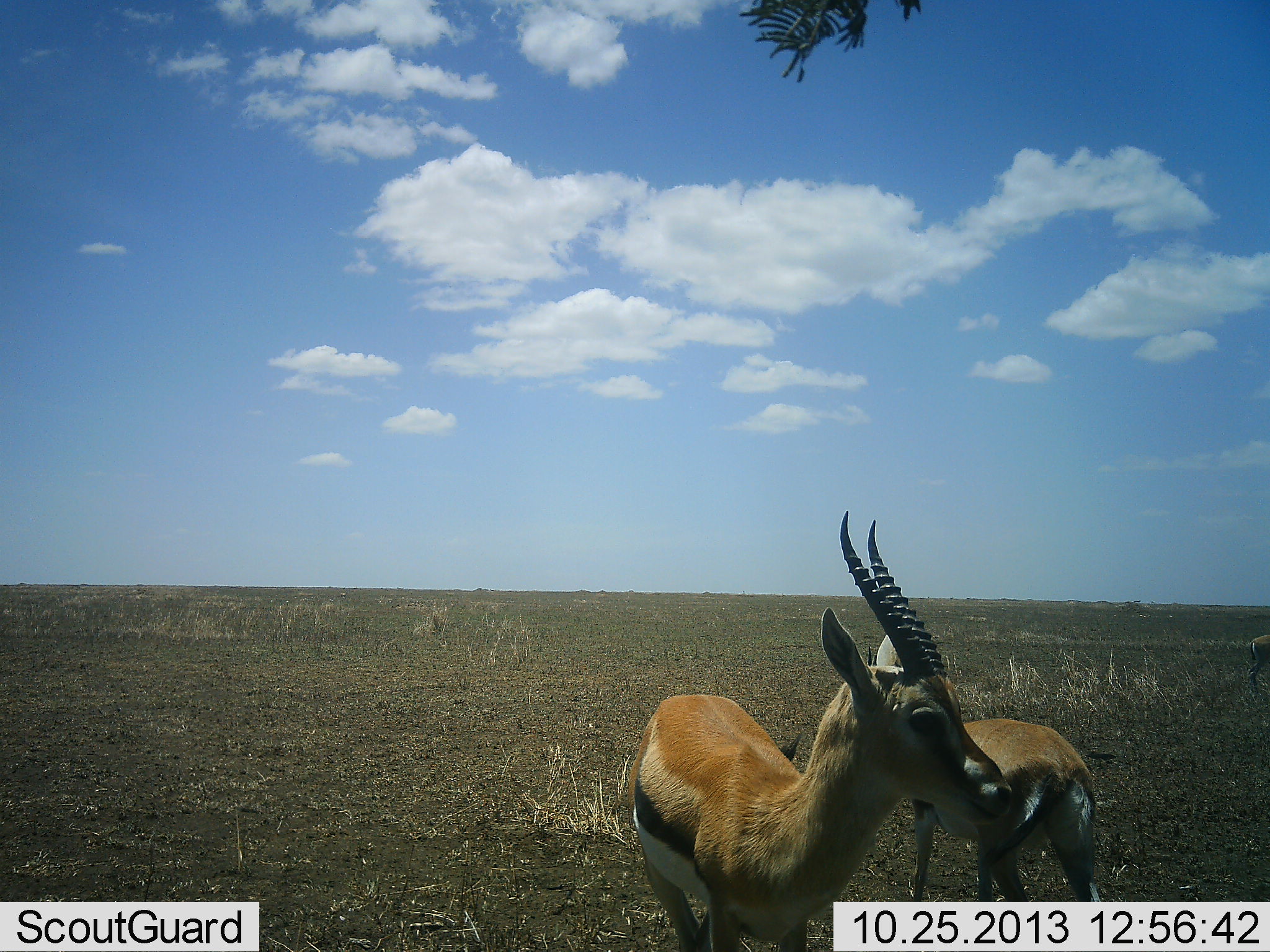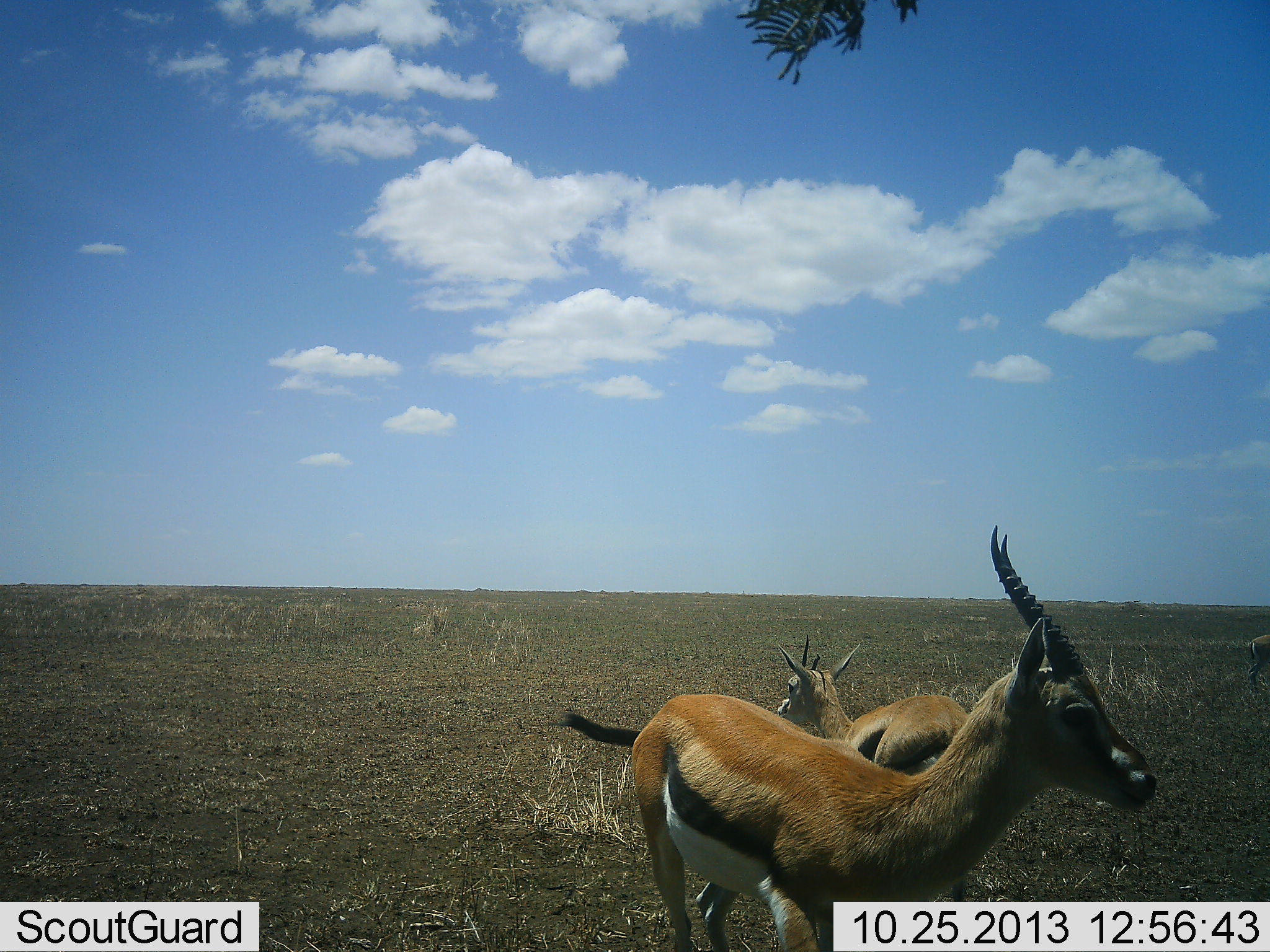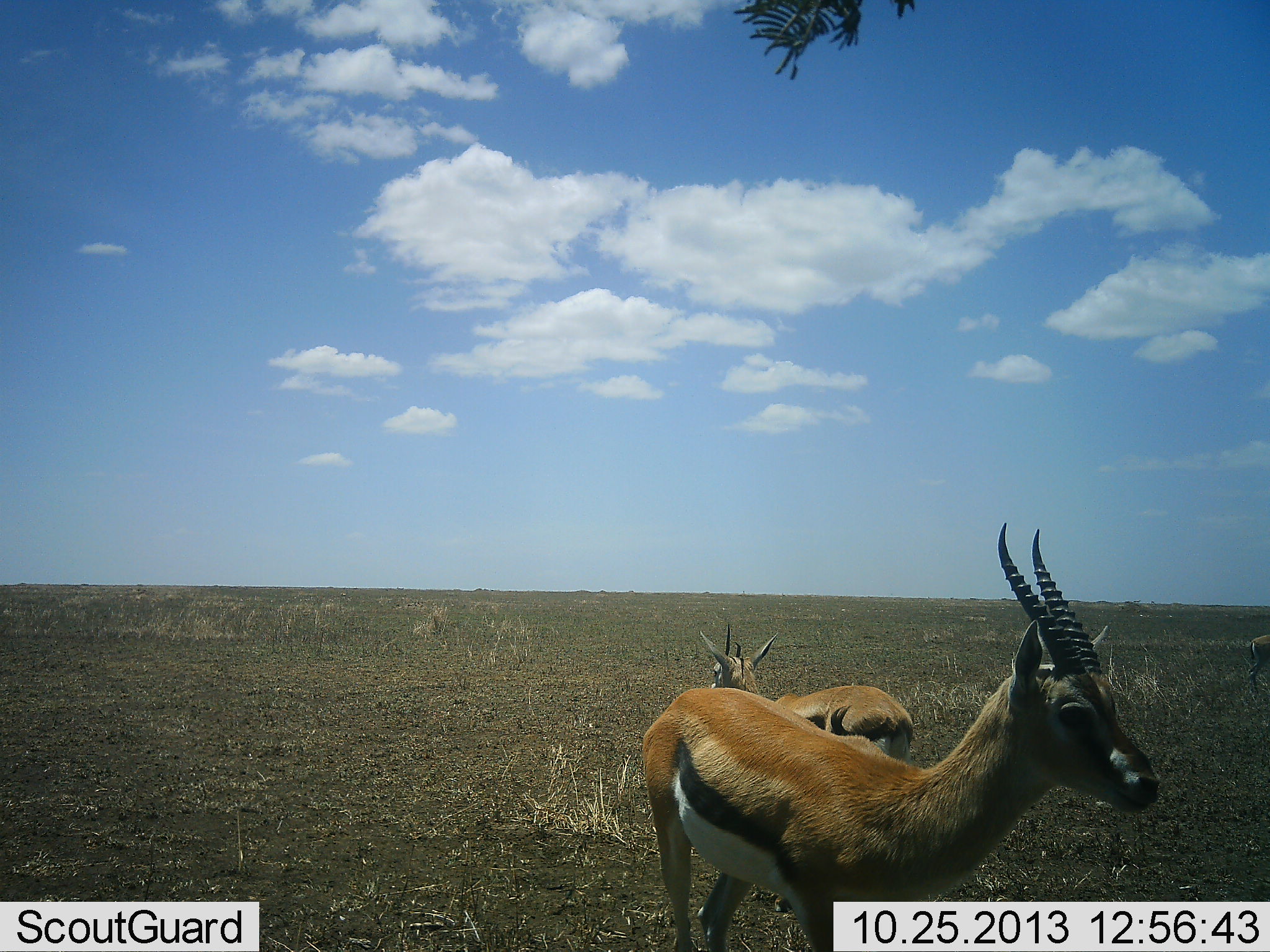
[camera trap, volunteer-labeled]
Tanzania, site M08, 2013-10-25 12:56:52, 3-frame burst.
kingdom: Animalia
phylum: Chordata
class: Mammalia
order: Artiodactyla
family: Bovidae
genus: Eudorcas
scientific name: Eudorcas thomsonii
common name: thomson's gazelle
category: gazellethomsons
Gazellethomsons (thomson's gazelle) (Eudorcas thomsonii), count 3. Behavior (volunteer vote fractions): standing 60%, resting 0%, moving 80%, interacting 10%. Young present (vote fraction): 0%. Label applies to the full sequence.